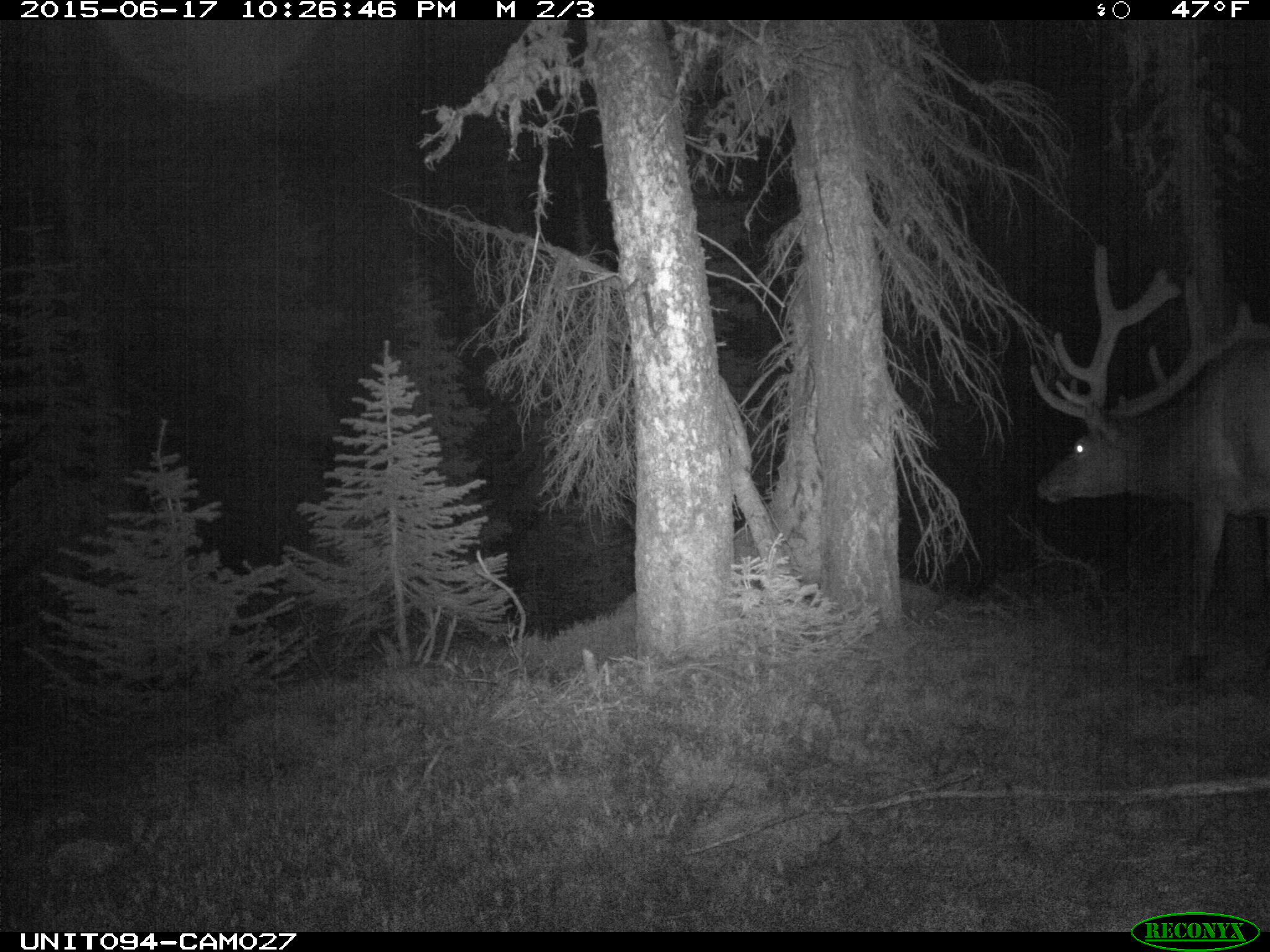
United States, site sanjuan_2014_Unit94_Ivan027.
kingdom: Animalia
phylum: Chordata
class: Mammalia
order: Artiodactyla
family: Cervidae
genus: Cervus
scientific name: Cervus elaphus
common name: red deer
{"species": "Cervus elaphus (red deer)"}